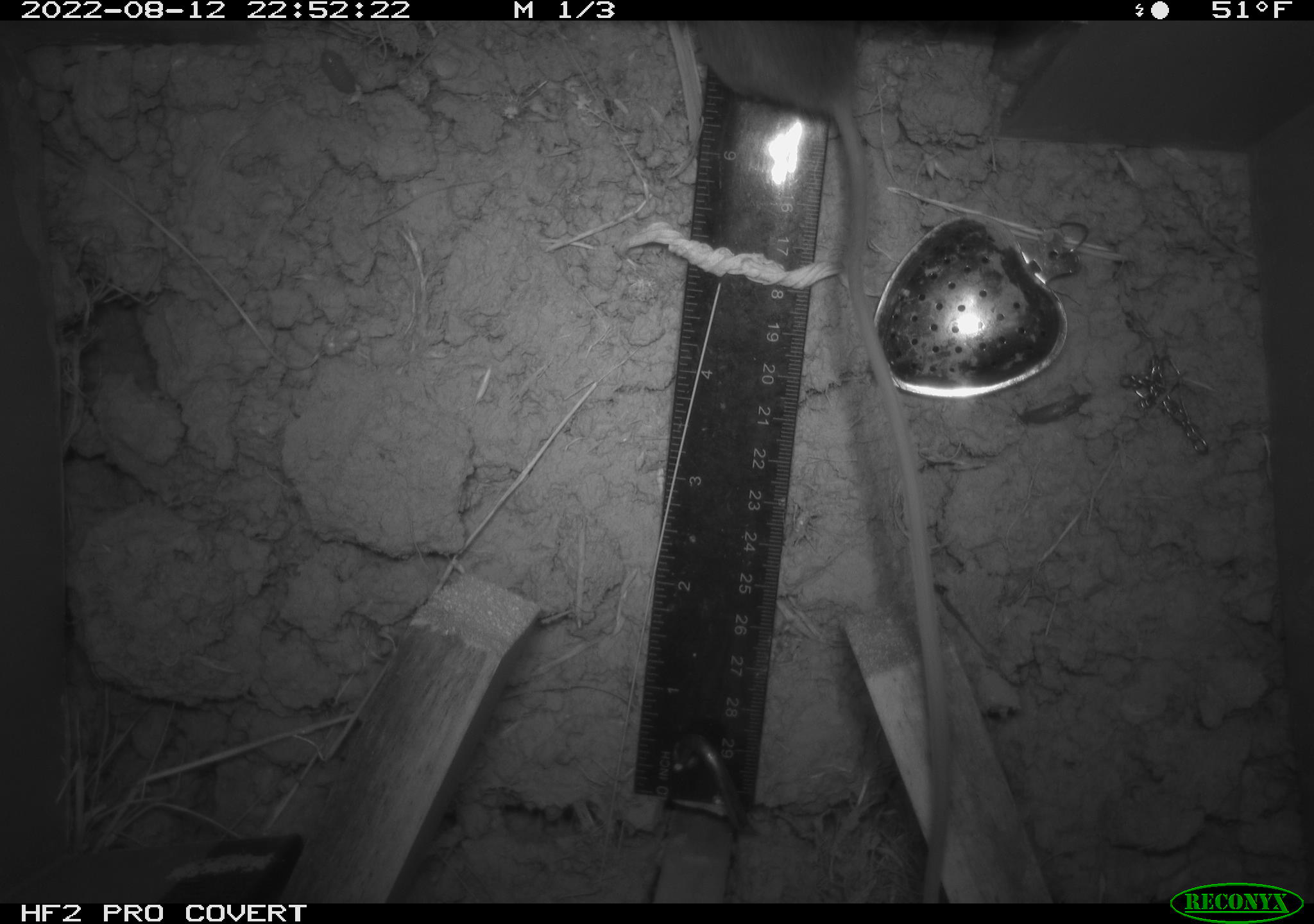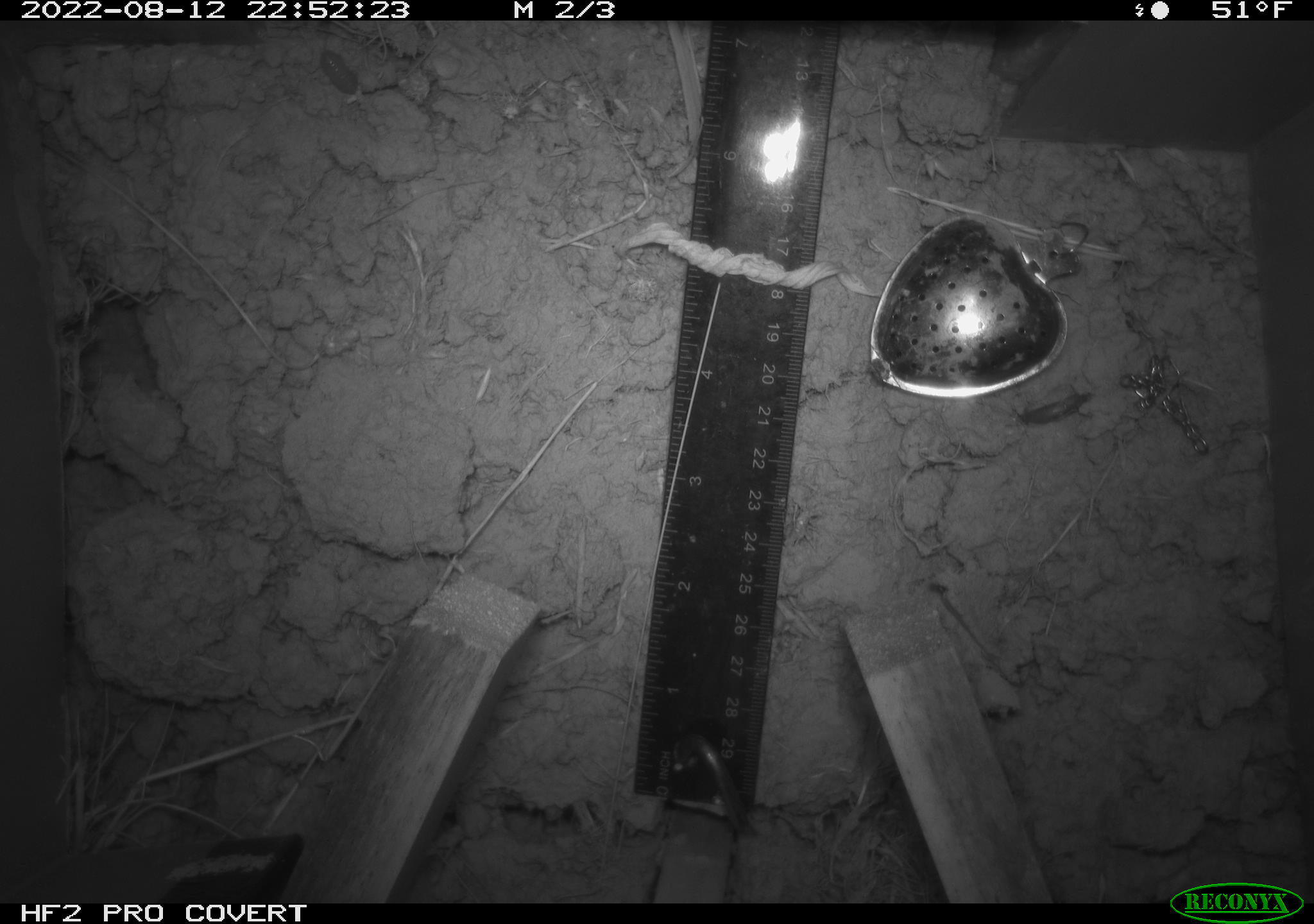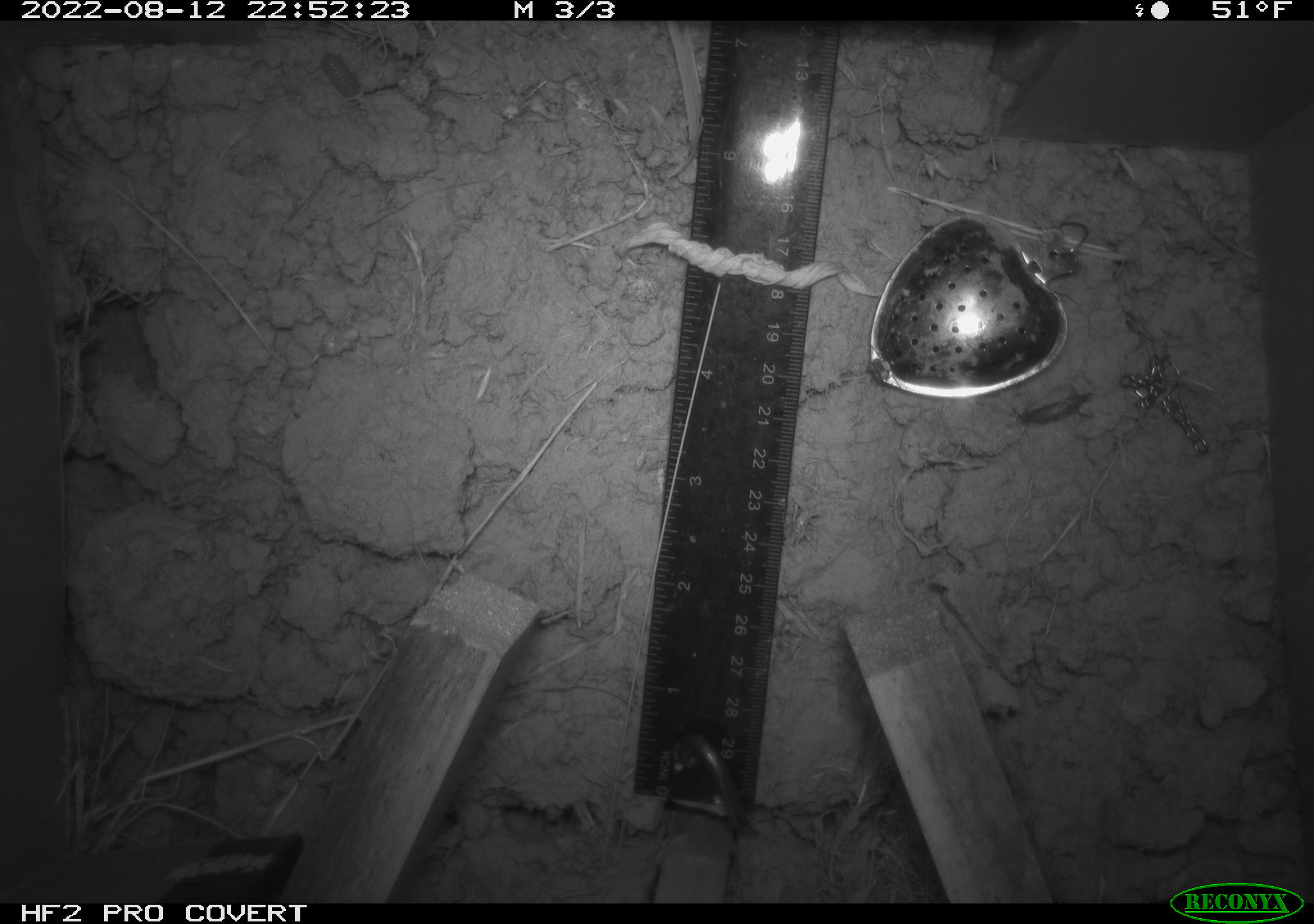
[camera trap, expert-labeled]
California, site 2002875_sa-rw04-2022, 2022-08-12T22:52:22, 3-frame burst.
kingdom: Animalia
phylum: Chordata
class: Mammalia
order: Rodentia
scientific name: Rodentia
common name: mouse species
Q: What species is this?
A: Mouse species (Rodentia).